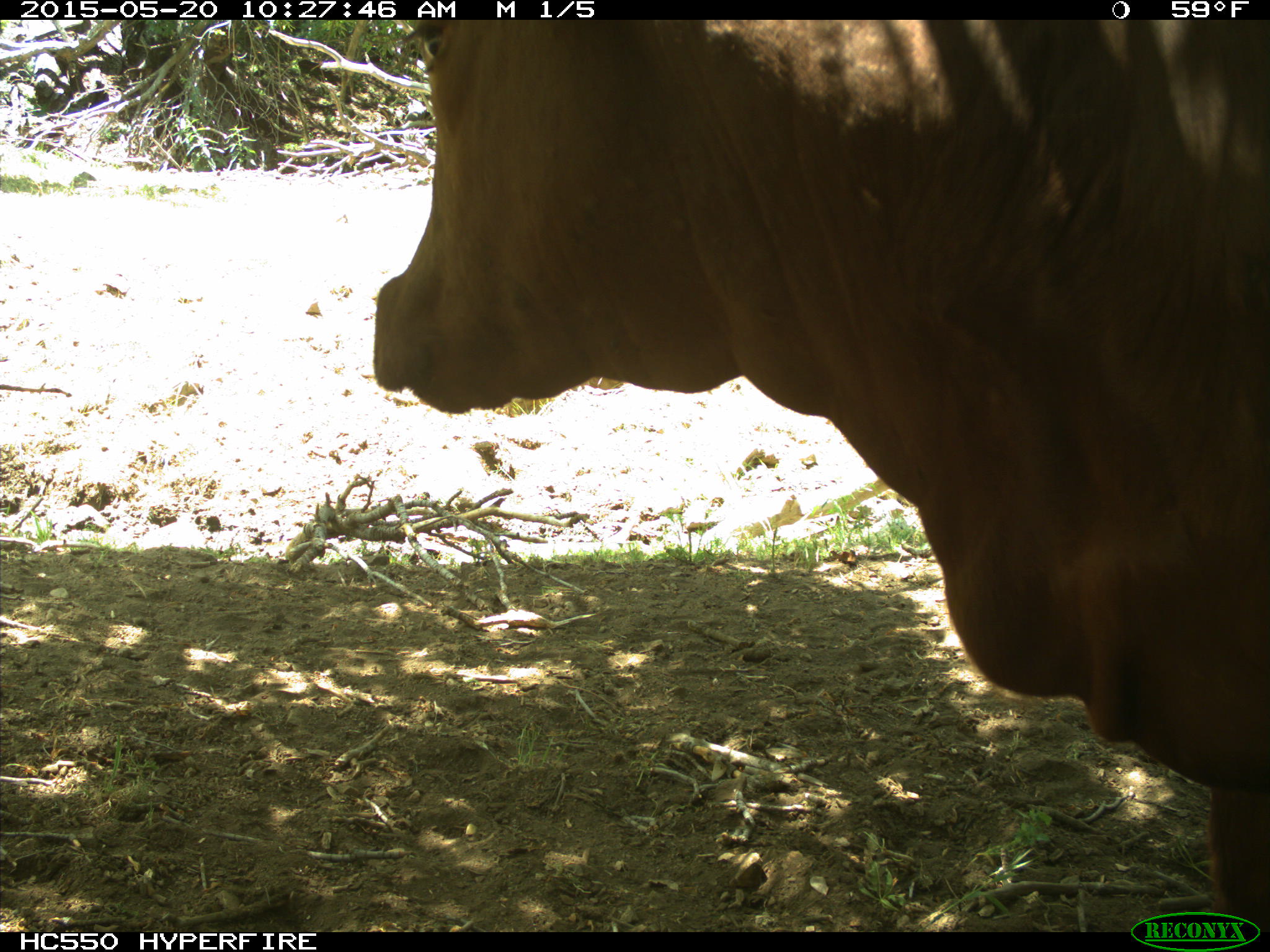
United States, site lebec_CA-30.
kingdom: Animalia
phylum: Chordata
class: Mammalia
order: Artiodactyla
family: Bovidae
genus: Bos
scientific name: Bos taurus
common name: domestic cow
Bos taurus (domestic cow).